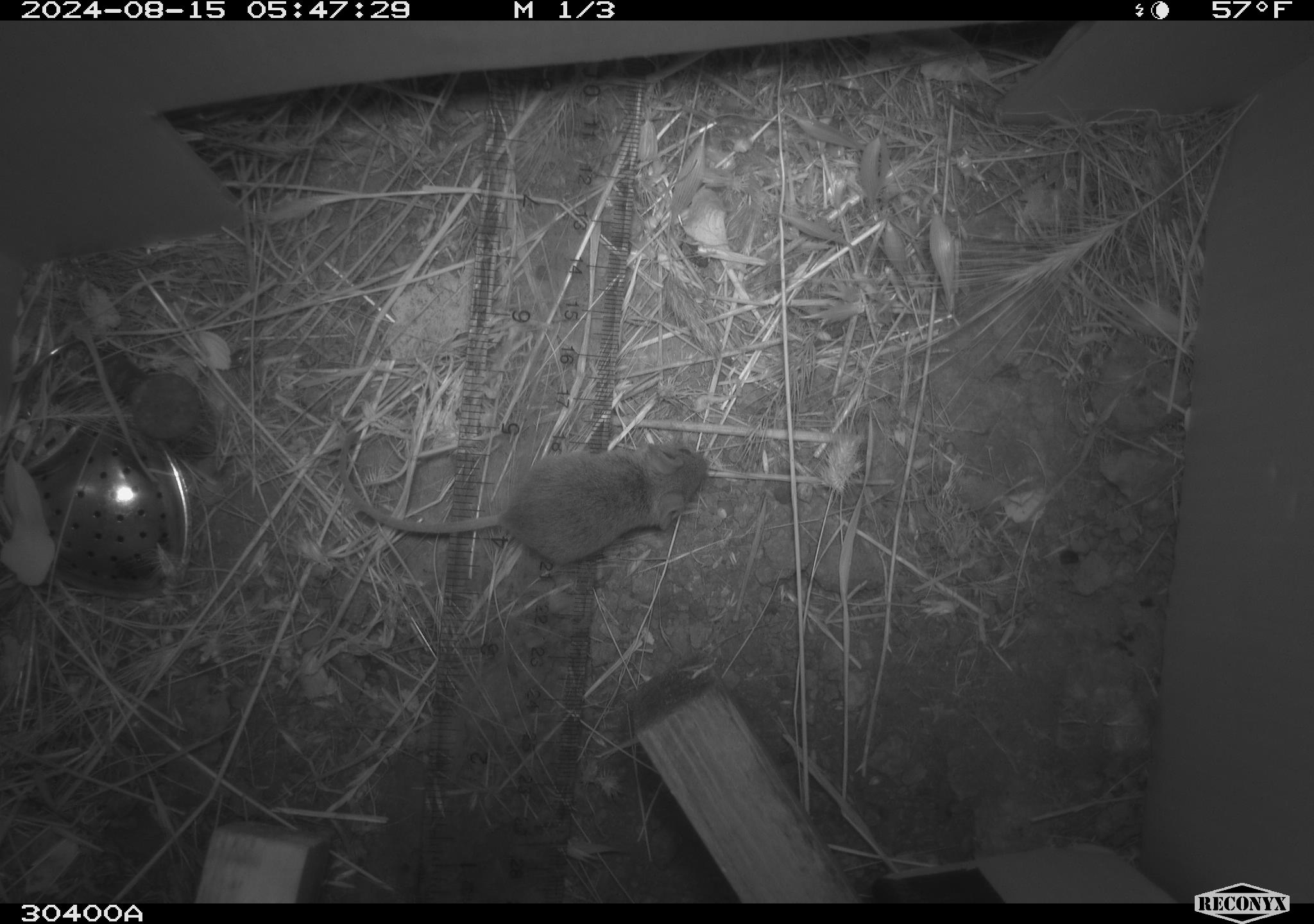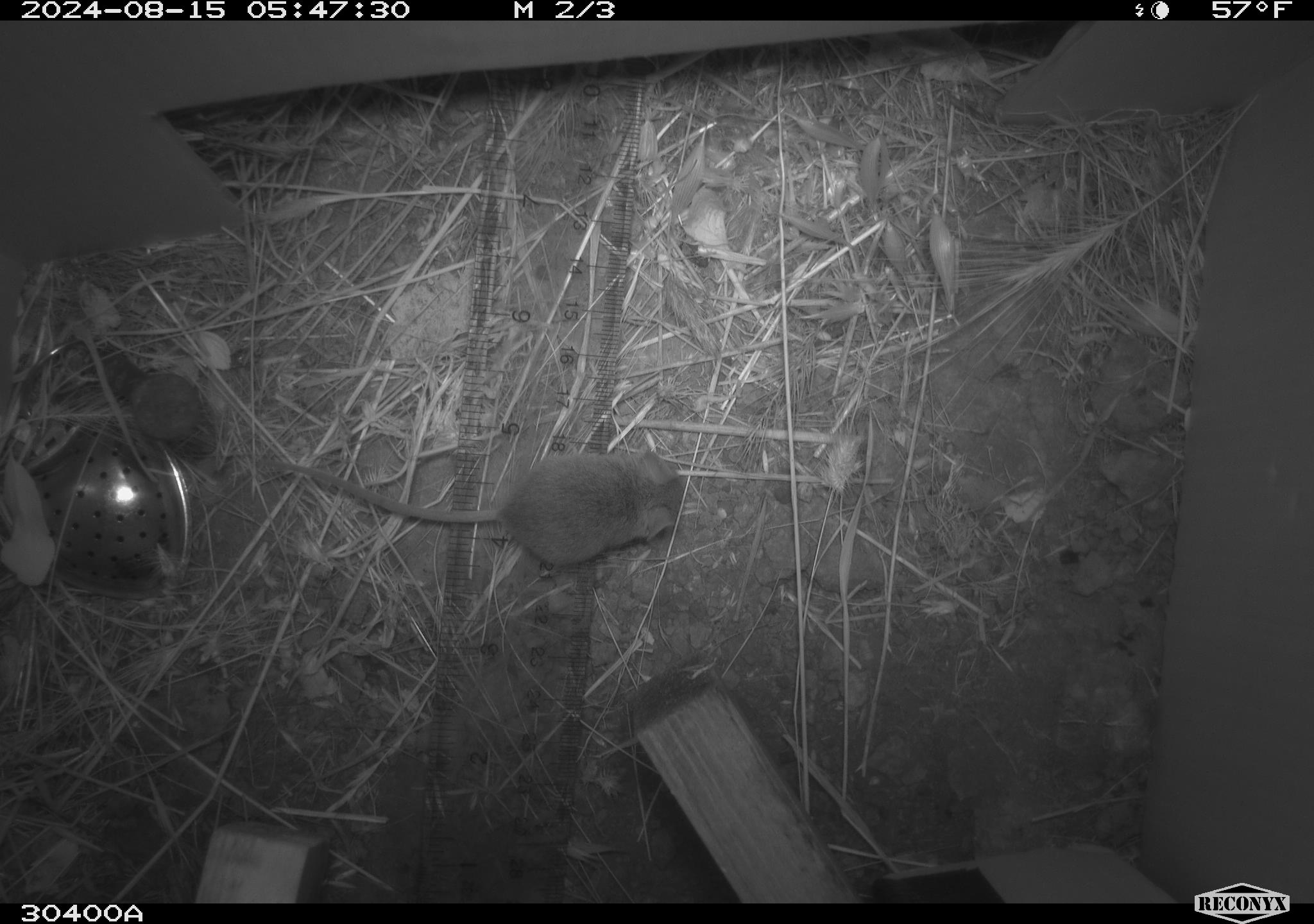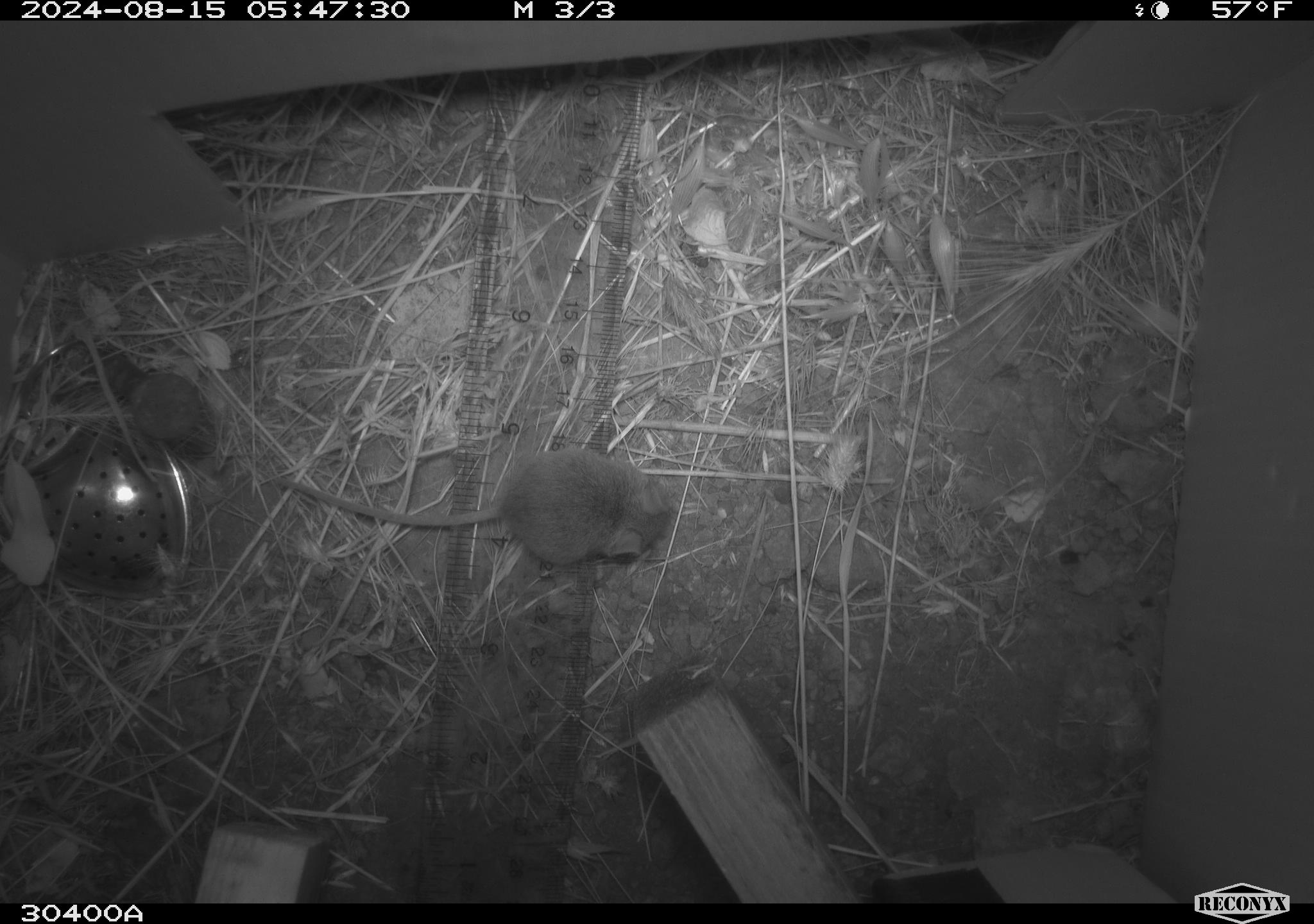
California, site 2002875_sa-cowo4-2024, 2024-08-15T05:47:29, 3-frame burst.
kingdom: Animalia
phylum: Chordata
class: Mammalia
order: Rodentia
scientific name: Rodentia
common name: mouse species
Mouse species (Rodentia).